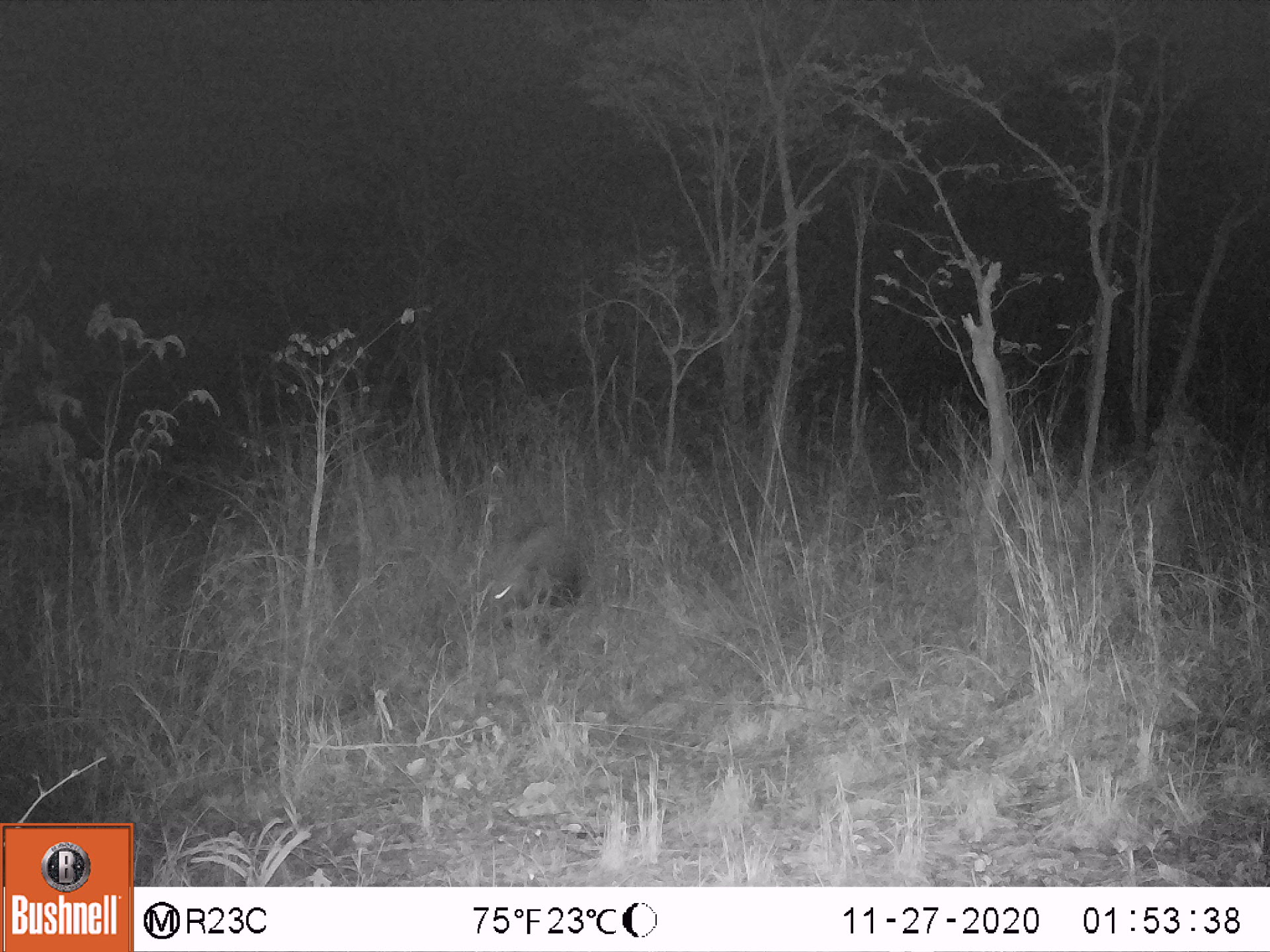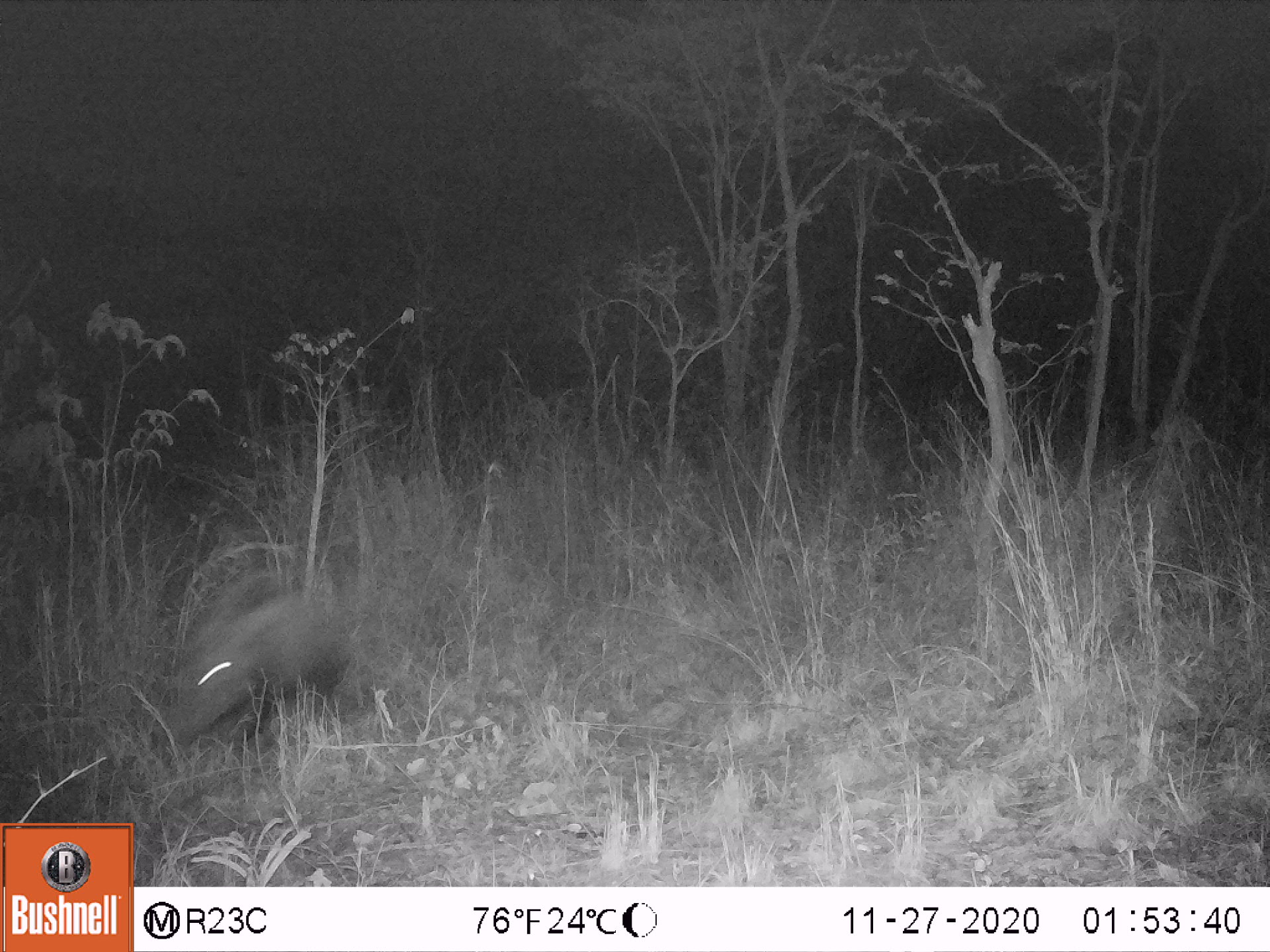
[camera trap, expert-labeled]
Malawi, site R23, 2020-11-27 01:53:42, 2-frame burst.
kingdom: Animalia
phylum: Chordata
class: Mammalia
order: Artiodactyla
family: Suidae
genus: Potamochoerus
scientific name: Potamochoerus larvatus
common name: bushpig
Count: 1.